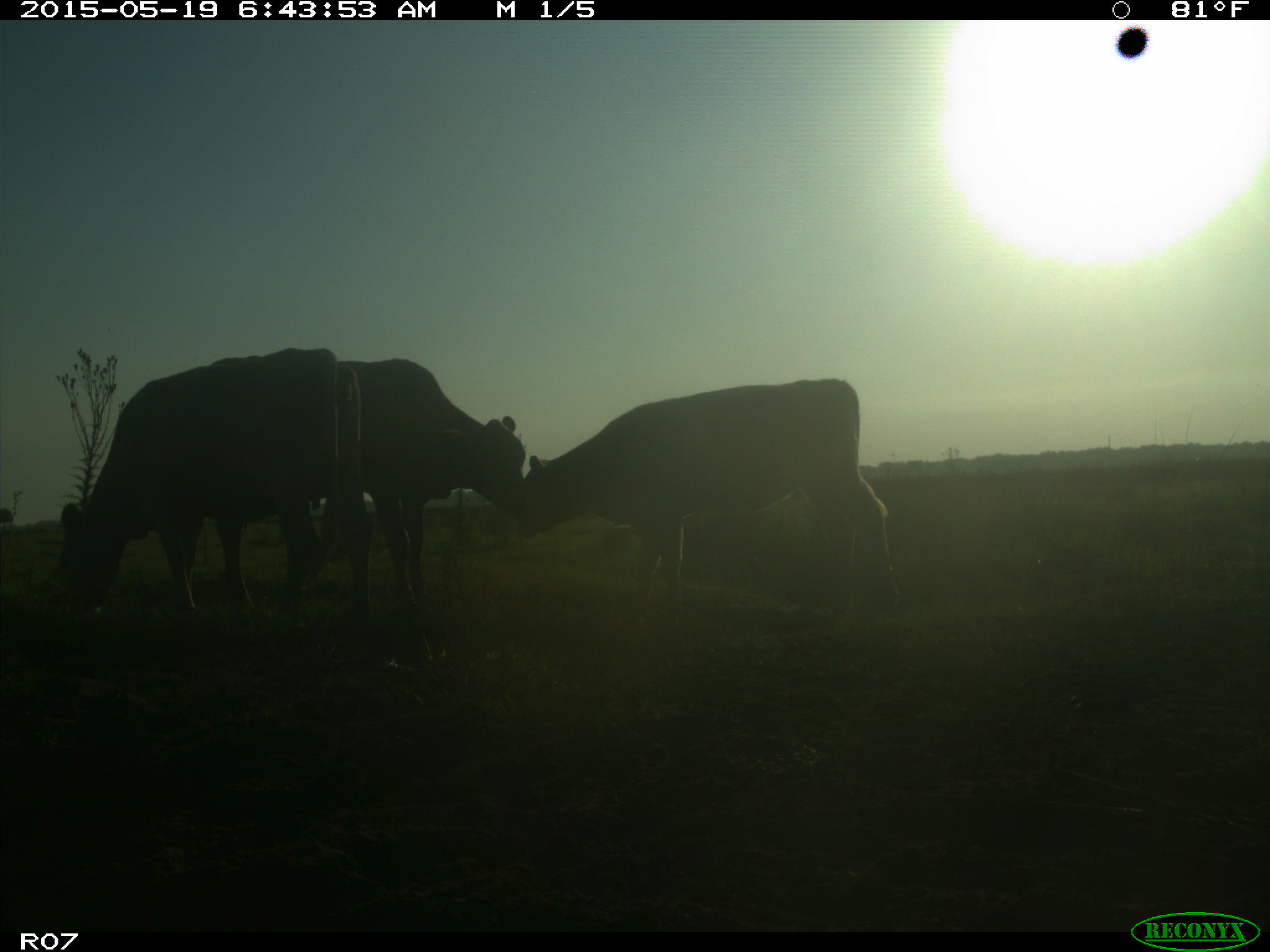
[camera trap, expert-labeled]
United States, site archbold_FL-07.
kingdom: Animalia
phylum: Chordata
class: Mammalia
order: Artiodactyla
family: Bovidae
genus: Bos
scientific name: Bos taurus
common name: domestic cow